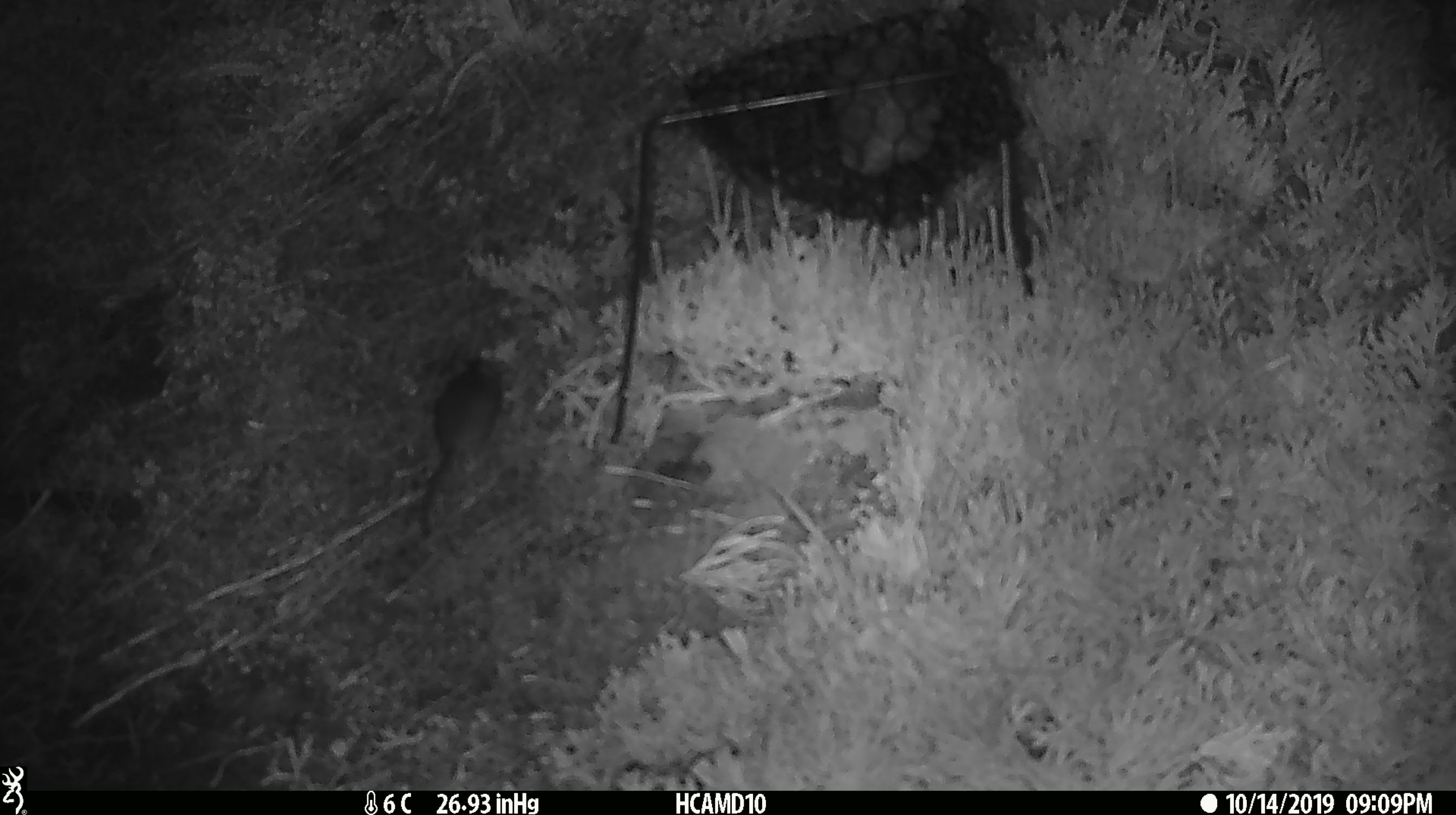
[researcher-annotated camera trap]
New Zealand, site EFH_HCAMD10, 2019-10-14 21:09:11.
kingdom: Animalia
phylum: Chordata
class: Mammalia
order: Rodentia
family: Muridae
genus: Mus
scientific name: Mus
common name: mouse